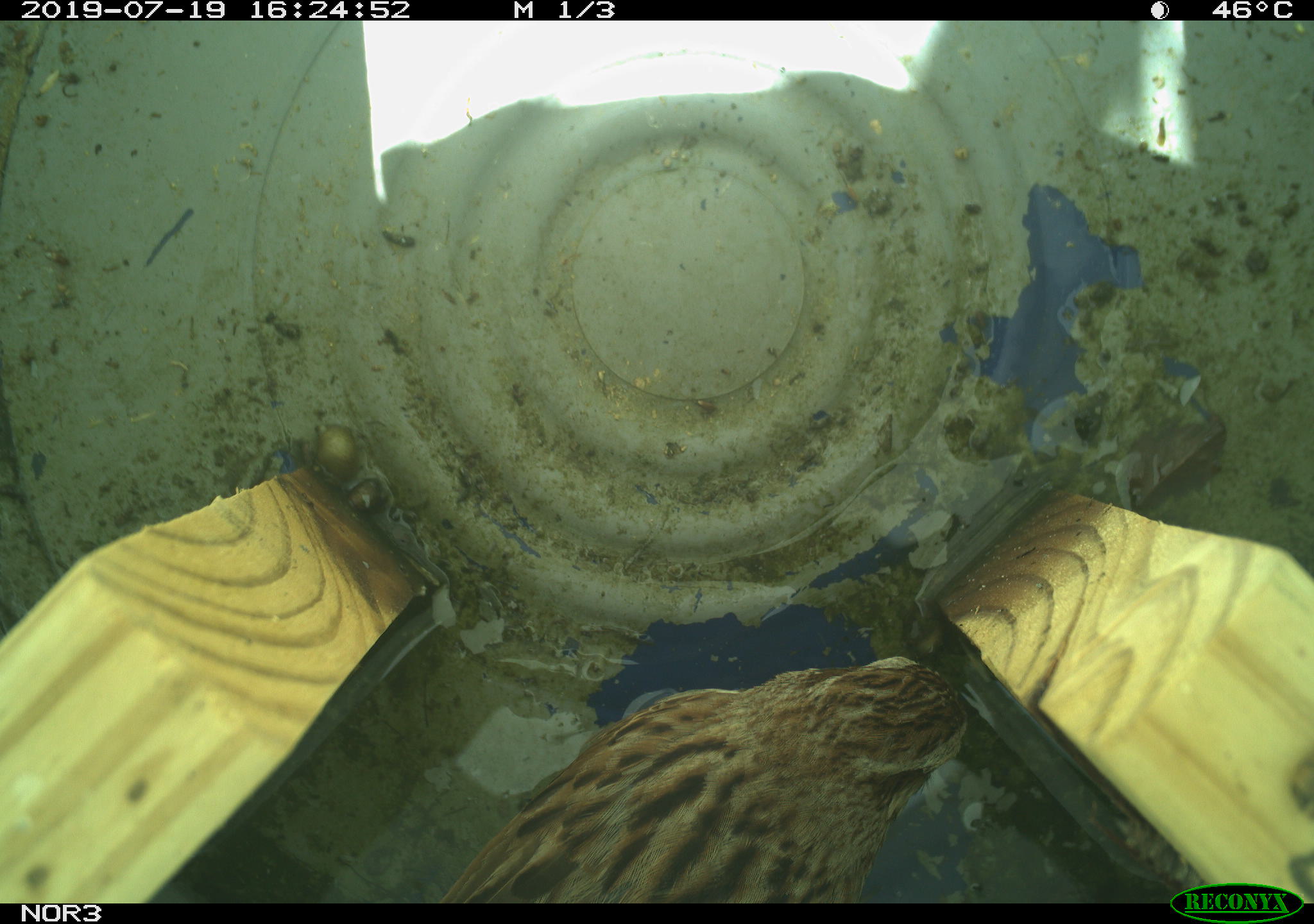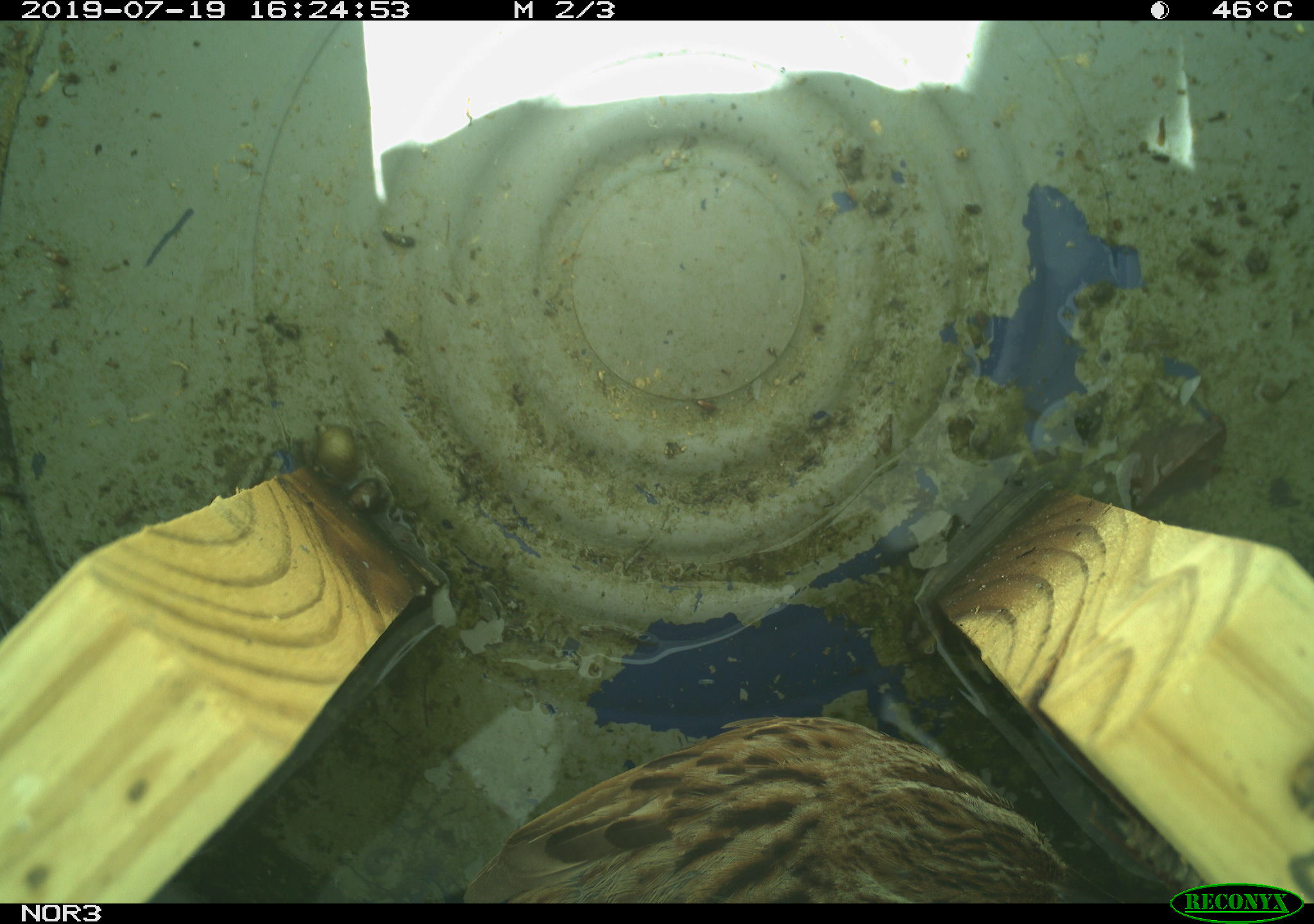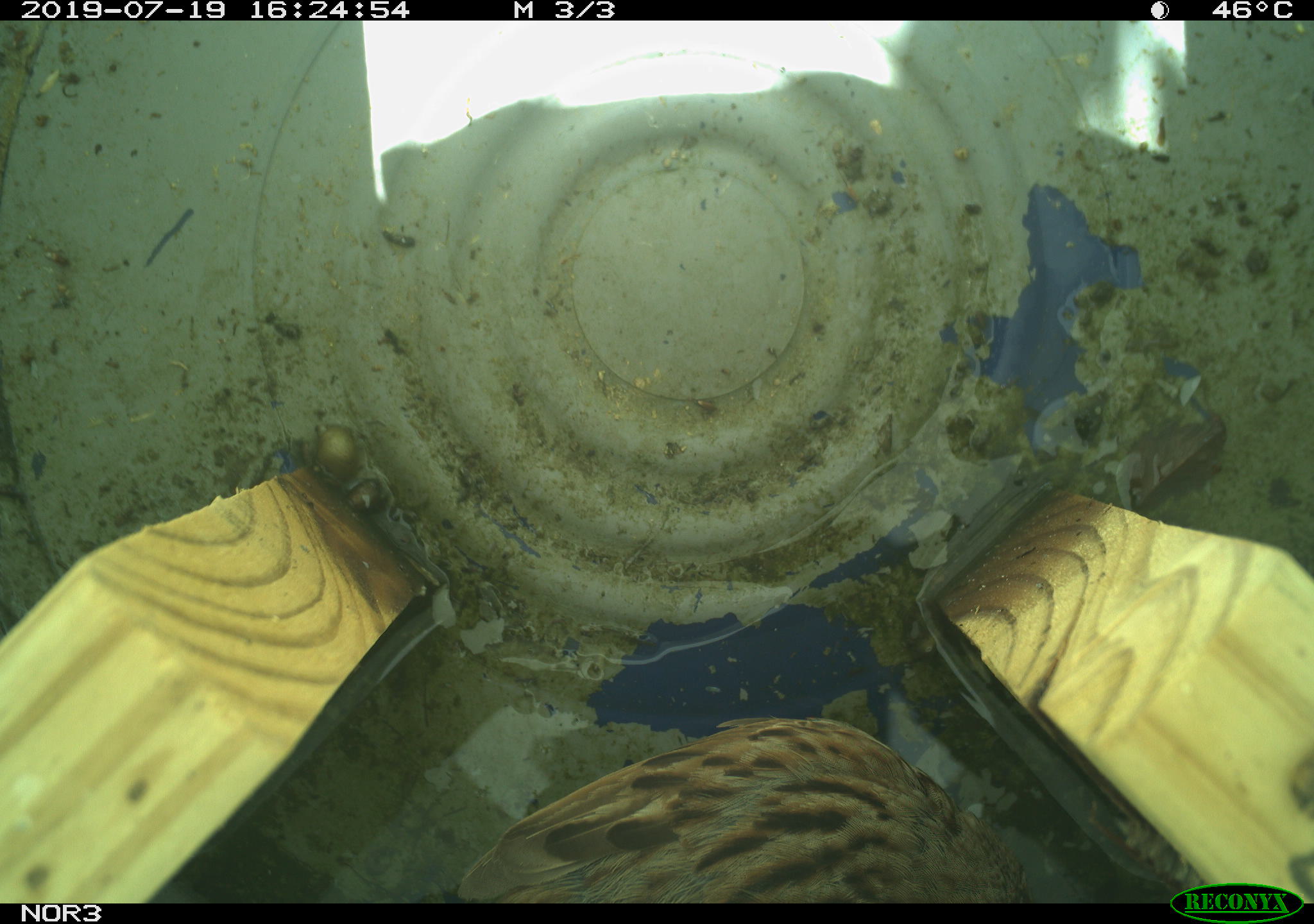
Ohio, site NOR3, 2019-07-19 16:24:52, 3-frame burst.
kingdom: Animalia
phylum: Chordata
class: Aves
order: Passeriformes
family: Passerellidae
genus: Melospiza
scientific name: Melospiza melodia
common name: song sparrow